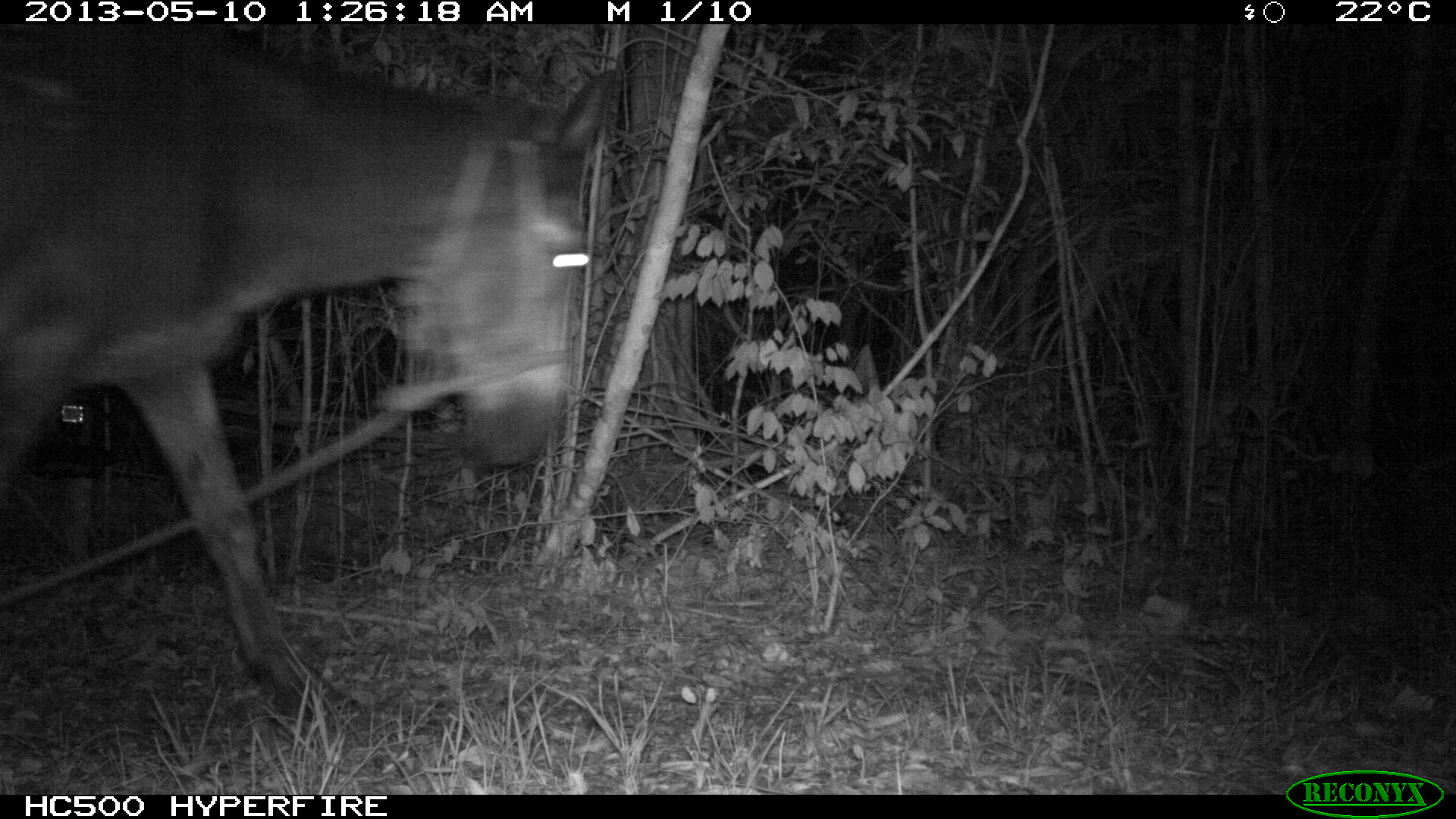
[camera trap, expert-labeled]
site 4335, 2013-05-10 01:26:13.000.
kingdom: Animalia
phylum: Chordata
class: Mammalia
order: Perissodactyla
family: Equidae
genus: Equus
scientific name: Equus ferus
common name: wild horse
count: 1